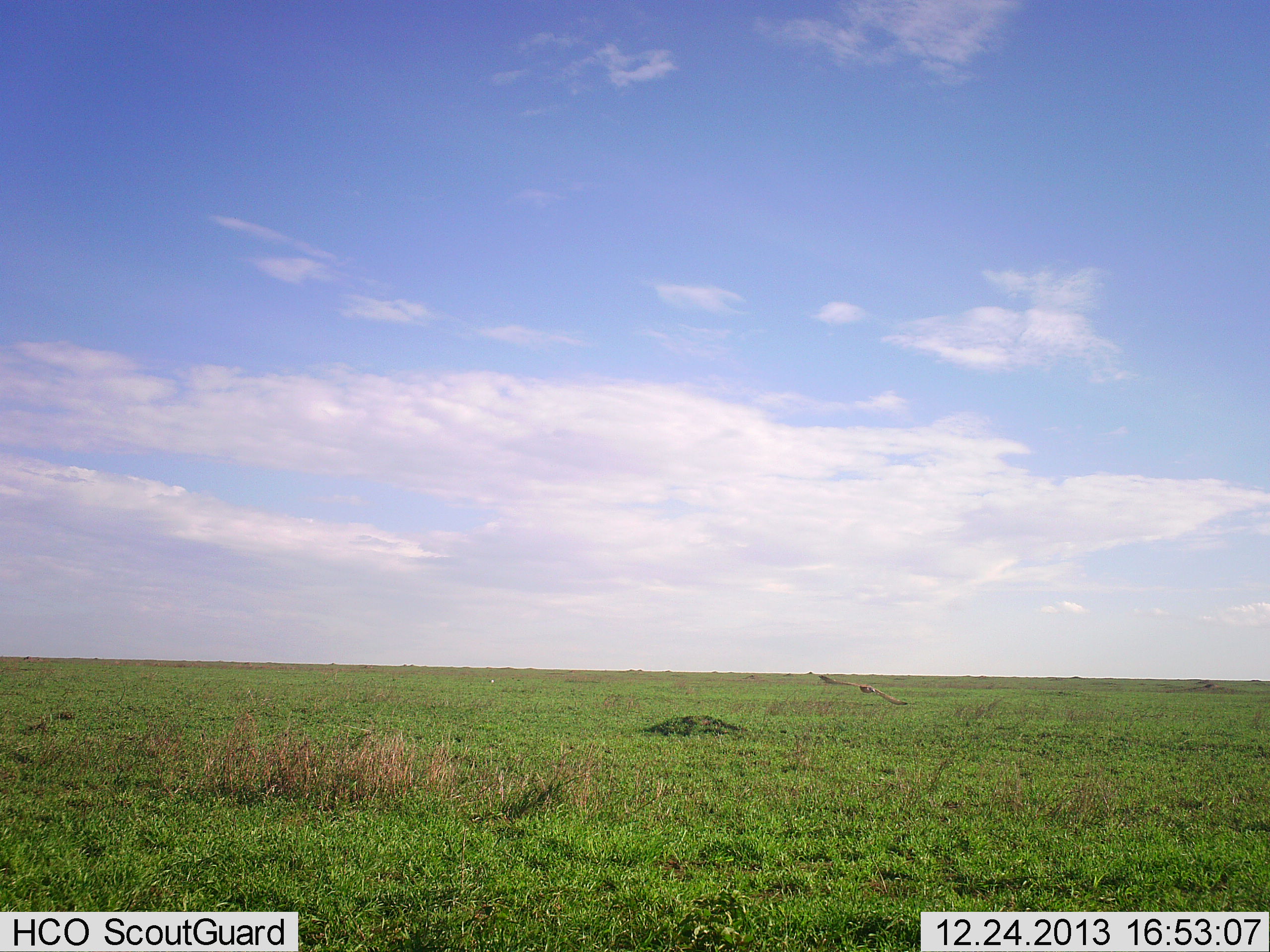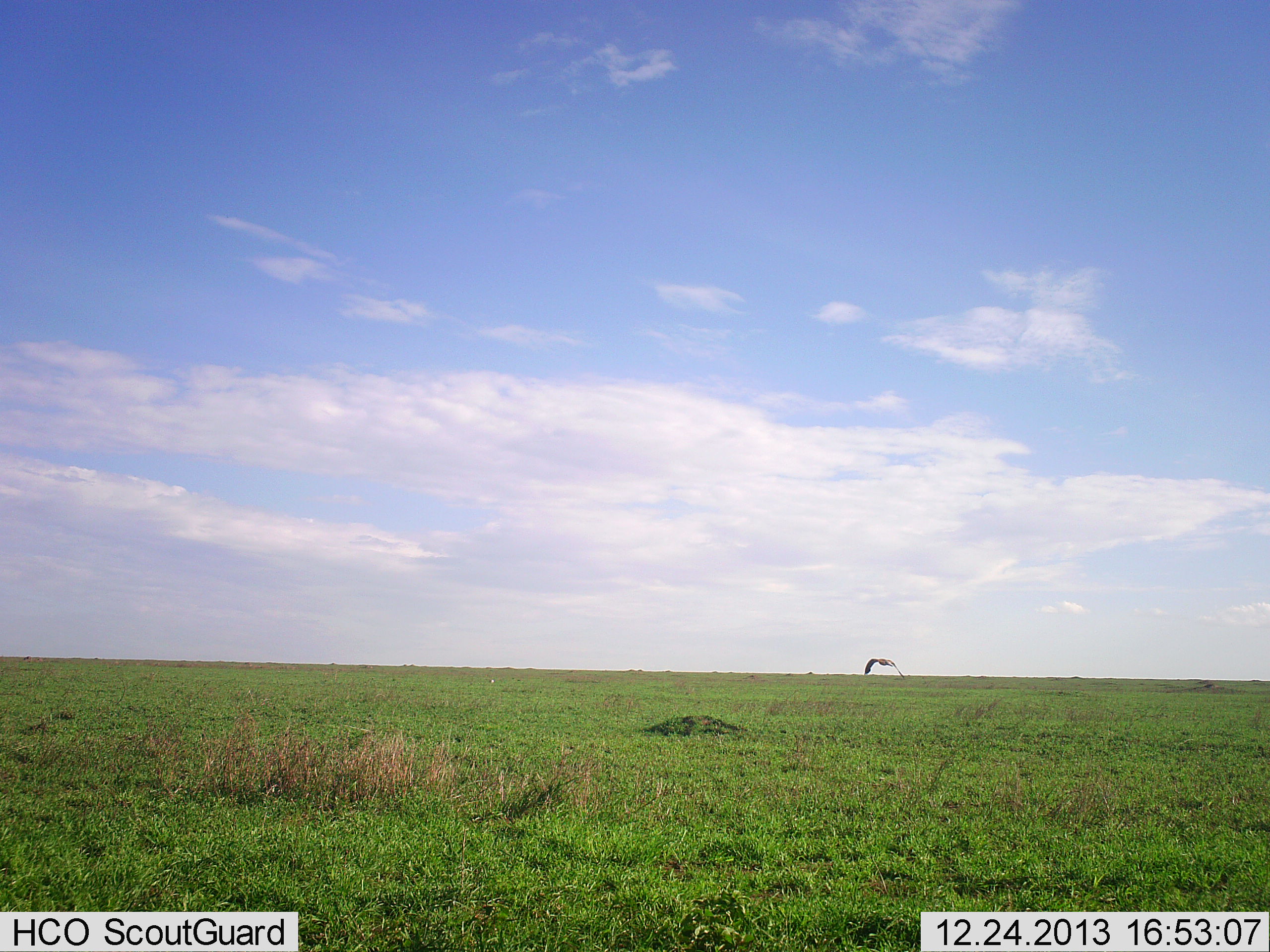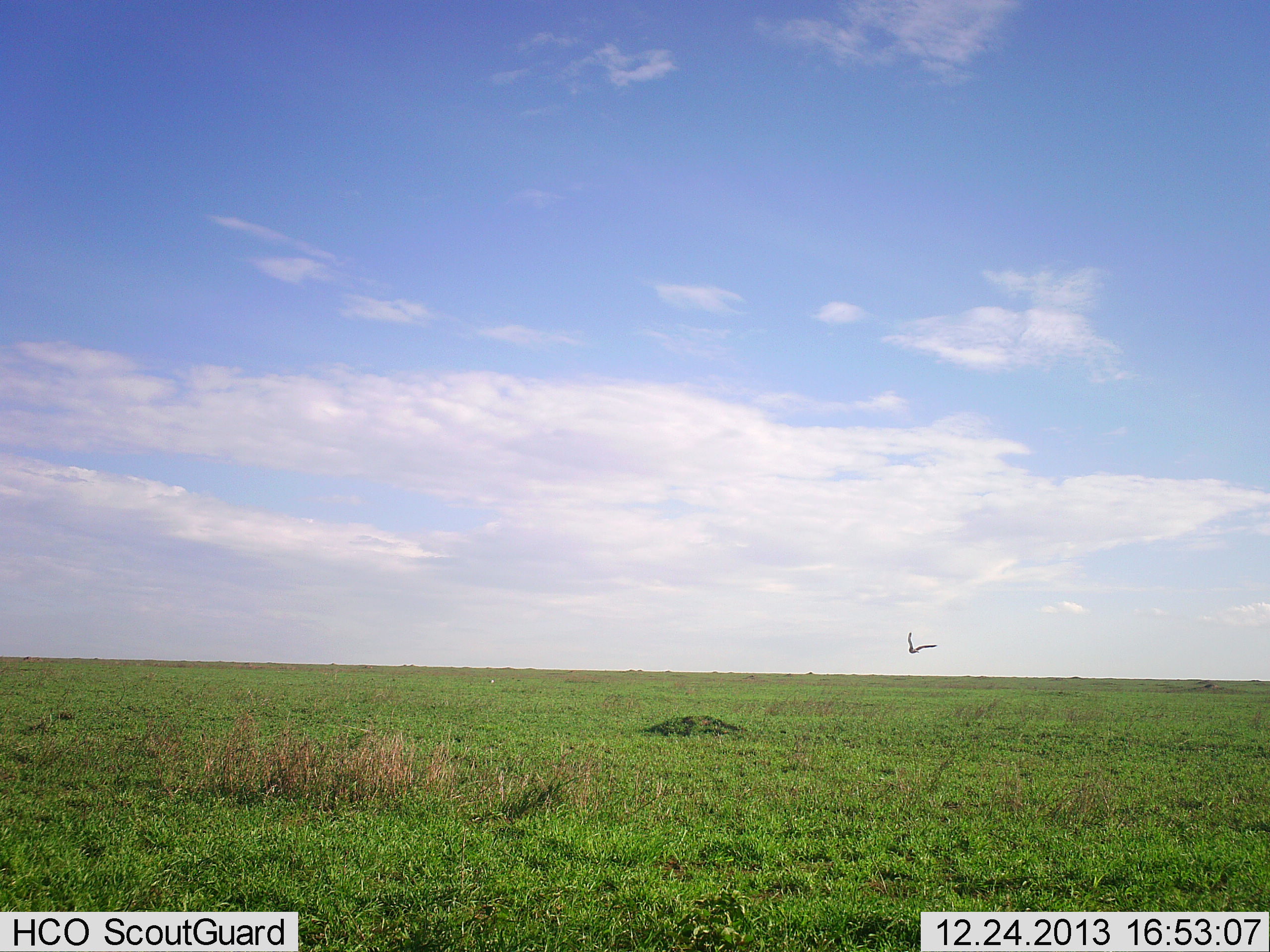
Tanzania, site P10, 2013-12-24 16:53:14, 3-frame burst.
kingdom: Animalia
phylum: Chordata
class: Aves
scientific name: Aves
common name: bird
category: otherbird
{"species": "otherbird (bird) (Aves)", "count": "1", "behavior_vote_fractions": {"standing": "0%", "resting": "0%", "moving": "100%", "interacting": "0%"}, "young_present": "0%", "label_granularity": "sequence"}